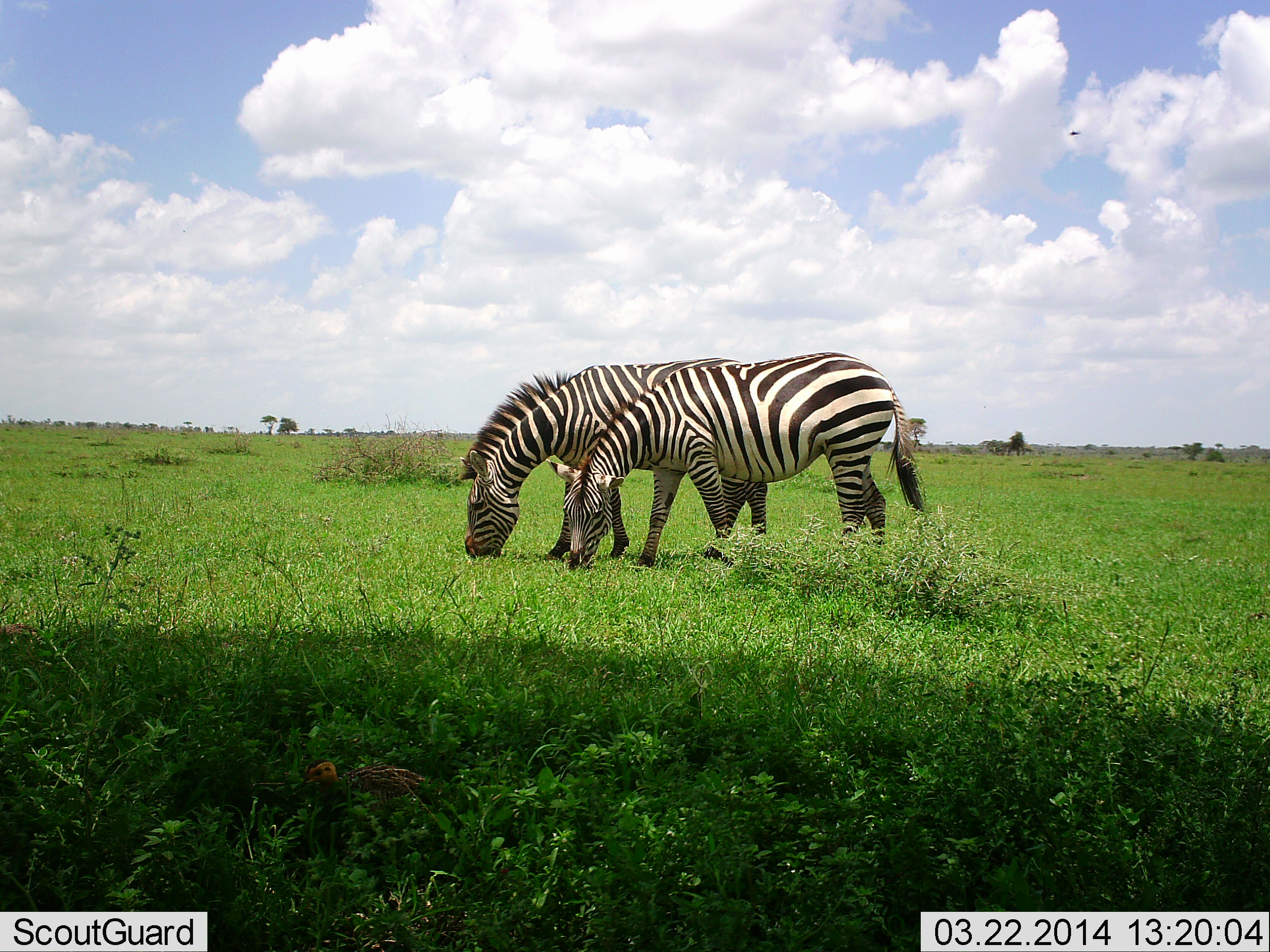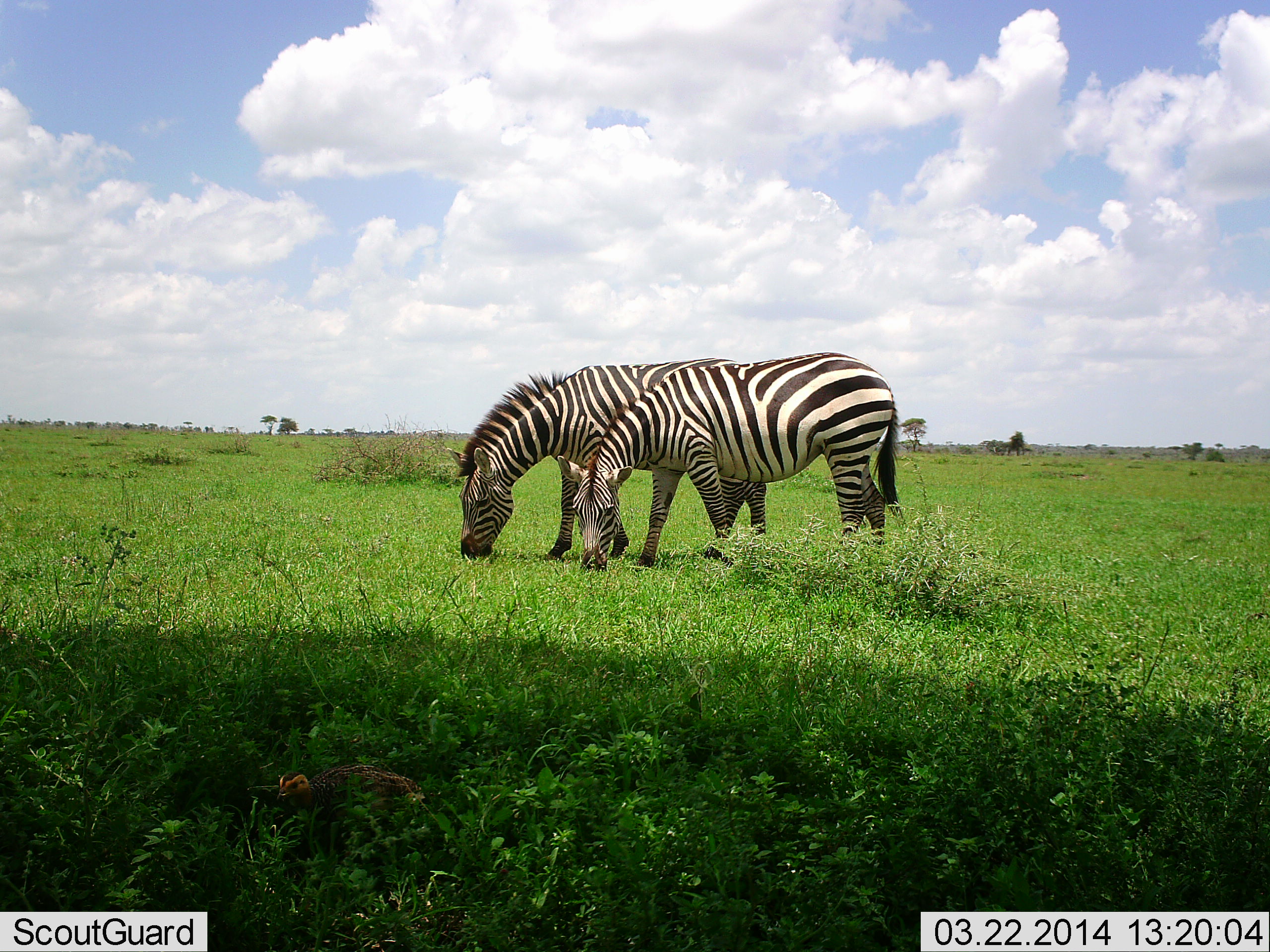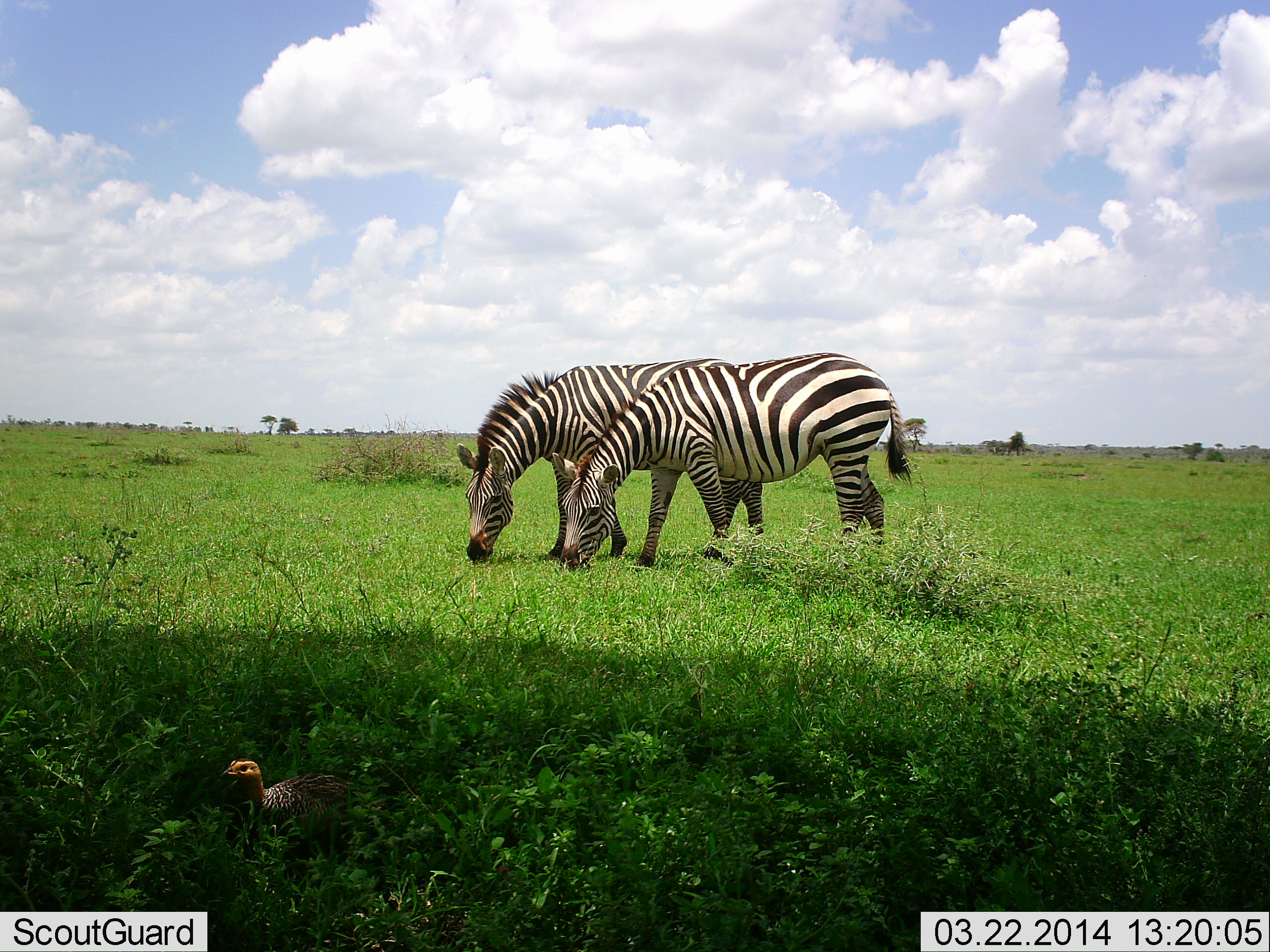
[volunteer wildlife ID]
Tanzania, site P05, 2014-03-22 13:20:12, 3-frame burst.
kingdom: Animalia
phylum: Chordata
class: Aves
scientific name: Aves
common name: bird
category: otherbird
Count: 1.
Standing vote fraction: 10%.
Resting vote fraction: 0%.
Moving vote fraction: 90%.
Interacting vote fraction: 0%.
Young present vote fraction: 0%.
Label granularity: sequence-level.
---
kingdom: Animalia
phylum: Chordata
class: Mammalia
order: Perissodactyla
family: Equidae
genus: Equus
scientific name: Equus quagga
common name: plains zebra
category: zebra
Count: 2.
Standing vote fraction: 27%.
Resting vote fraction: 0%.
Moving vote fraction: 0%.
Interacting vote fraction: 9%.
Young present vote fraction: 0%.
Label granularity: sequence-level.